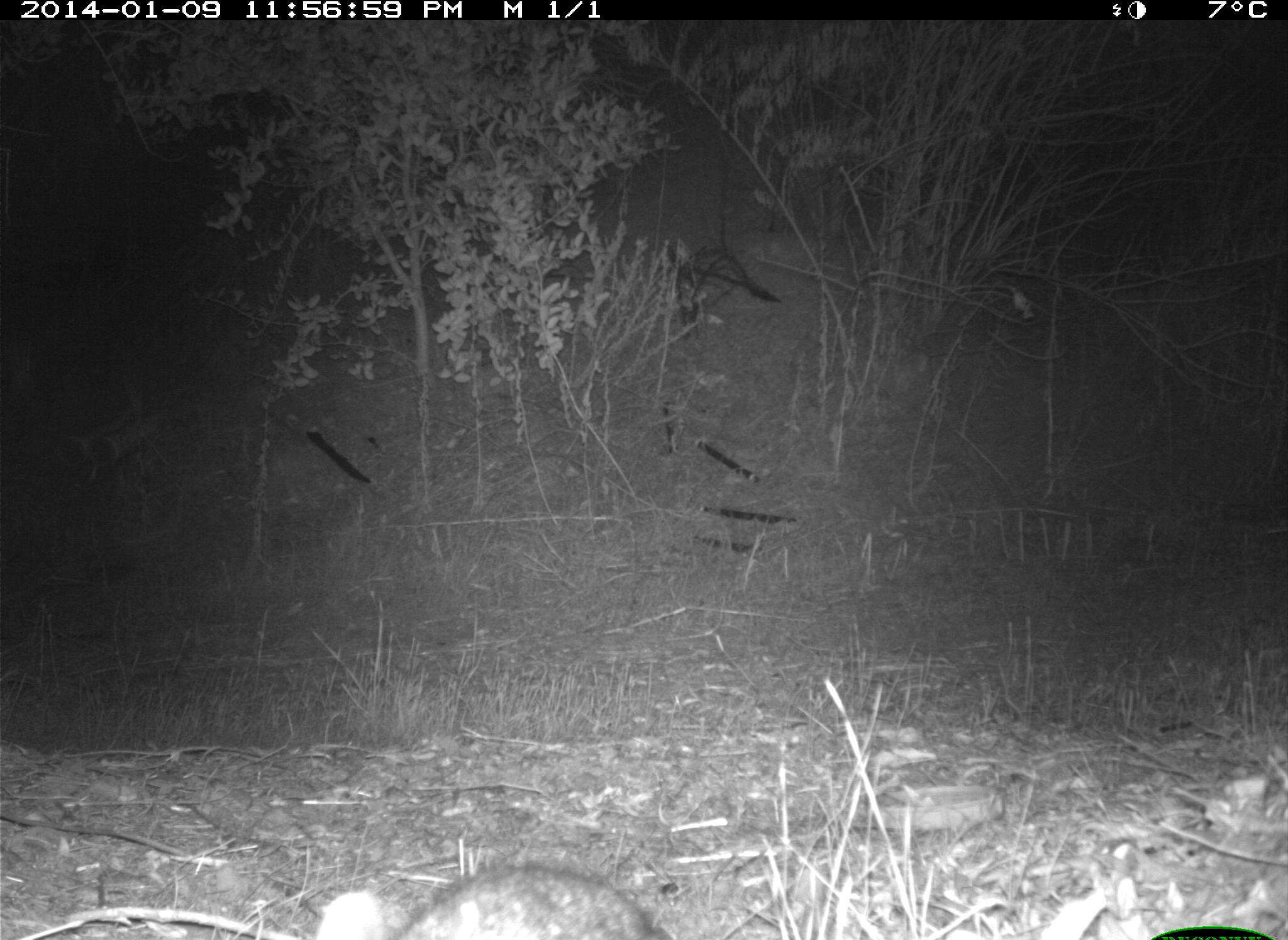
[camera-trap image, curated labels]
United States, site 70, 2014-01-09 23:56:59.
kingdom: Animalia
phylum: Chordata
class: Mammalia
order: Lagomorpha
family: Leporidae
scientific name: Leporidae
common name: rabbits and hares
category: rabbit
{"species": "rabbit (rabbits and hares) (Leporidae)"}